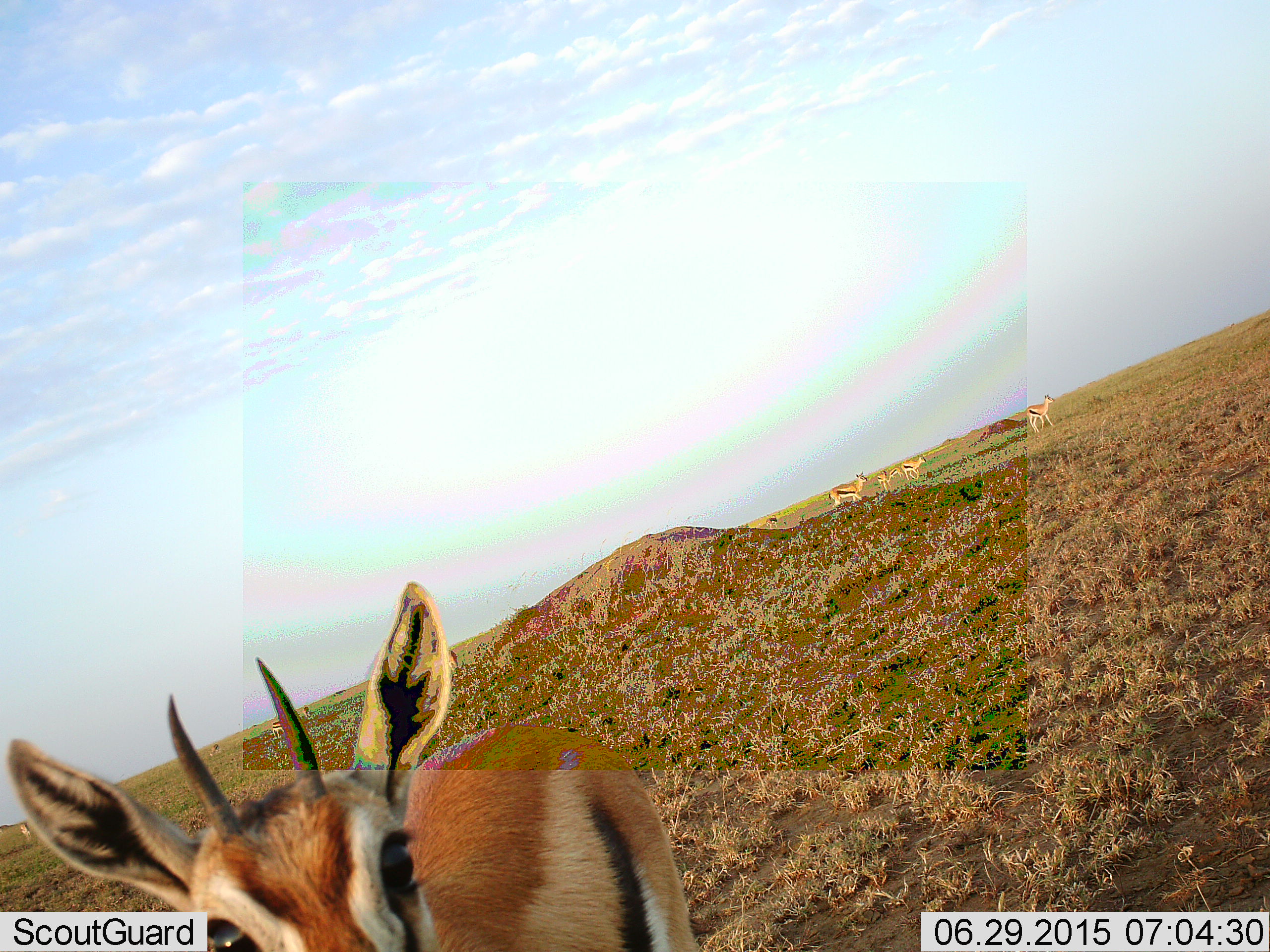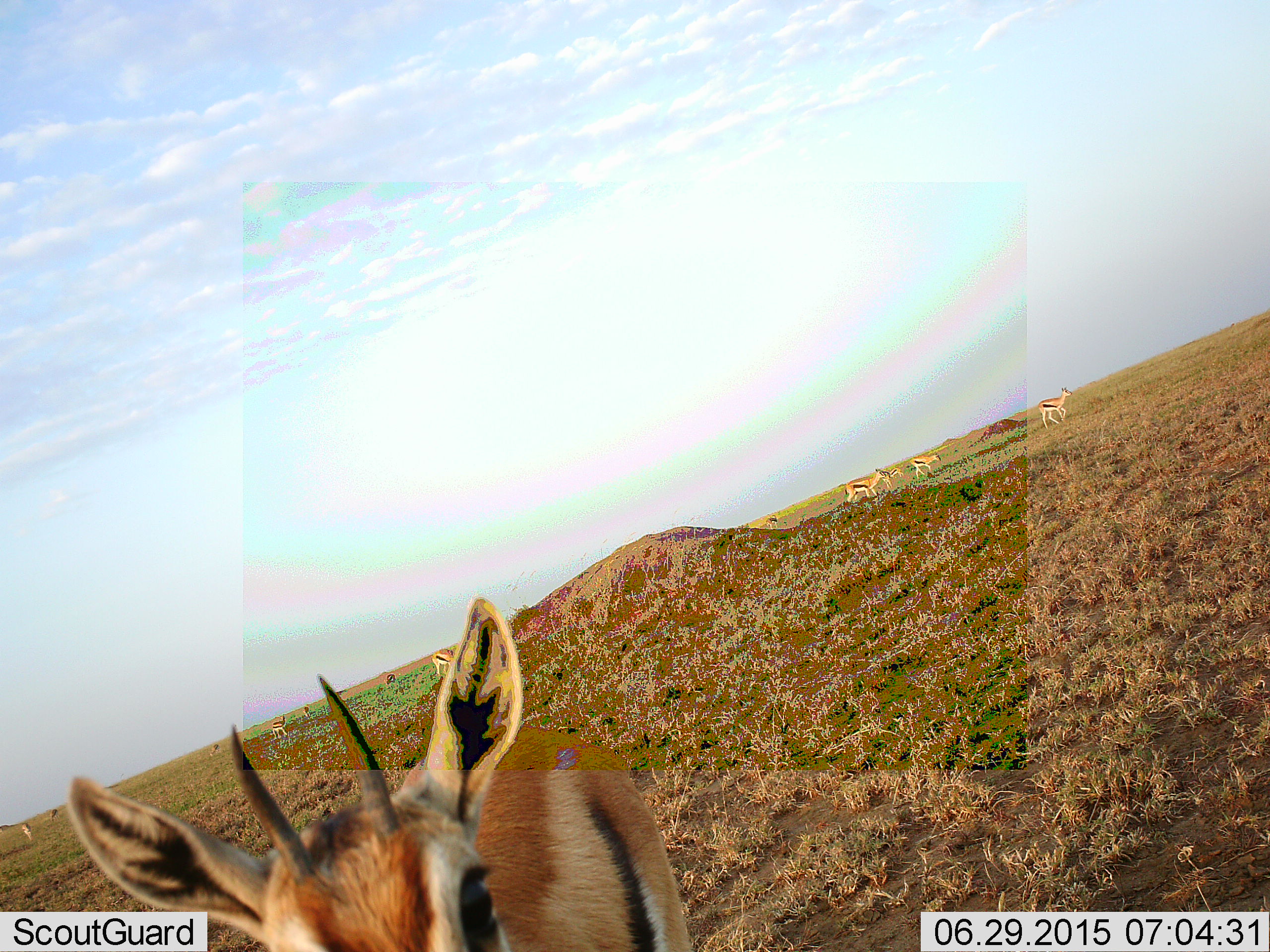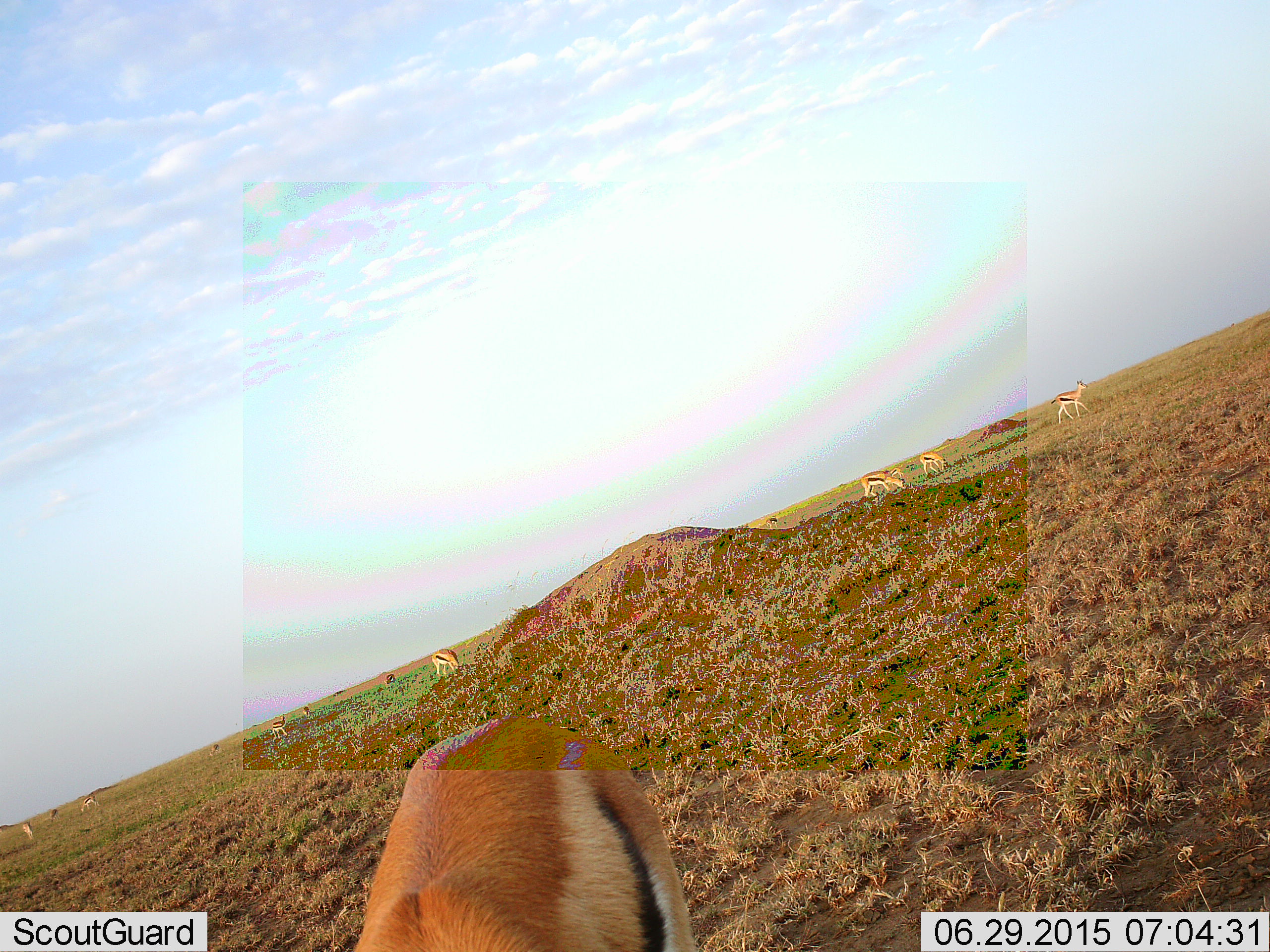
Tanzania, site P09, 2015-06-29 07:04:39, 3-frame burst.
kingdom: Animalia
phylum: Chordata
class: Mammalia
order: Artiodactyla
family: Bovidae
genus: Eudorcas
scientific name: Eudorcas thomsonii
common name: thomson's gazelle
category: gazellethomsons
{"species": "gazellethomsons (thomson's gazelle) (Eudorcas thomsonii)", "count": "9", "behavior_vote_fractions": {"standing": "80%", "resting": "10%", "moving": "50%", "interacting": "0%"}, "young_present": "0%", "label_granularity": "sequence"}